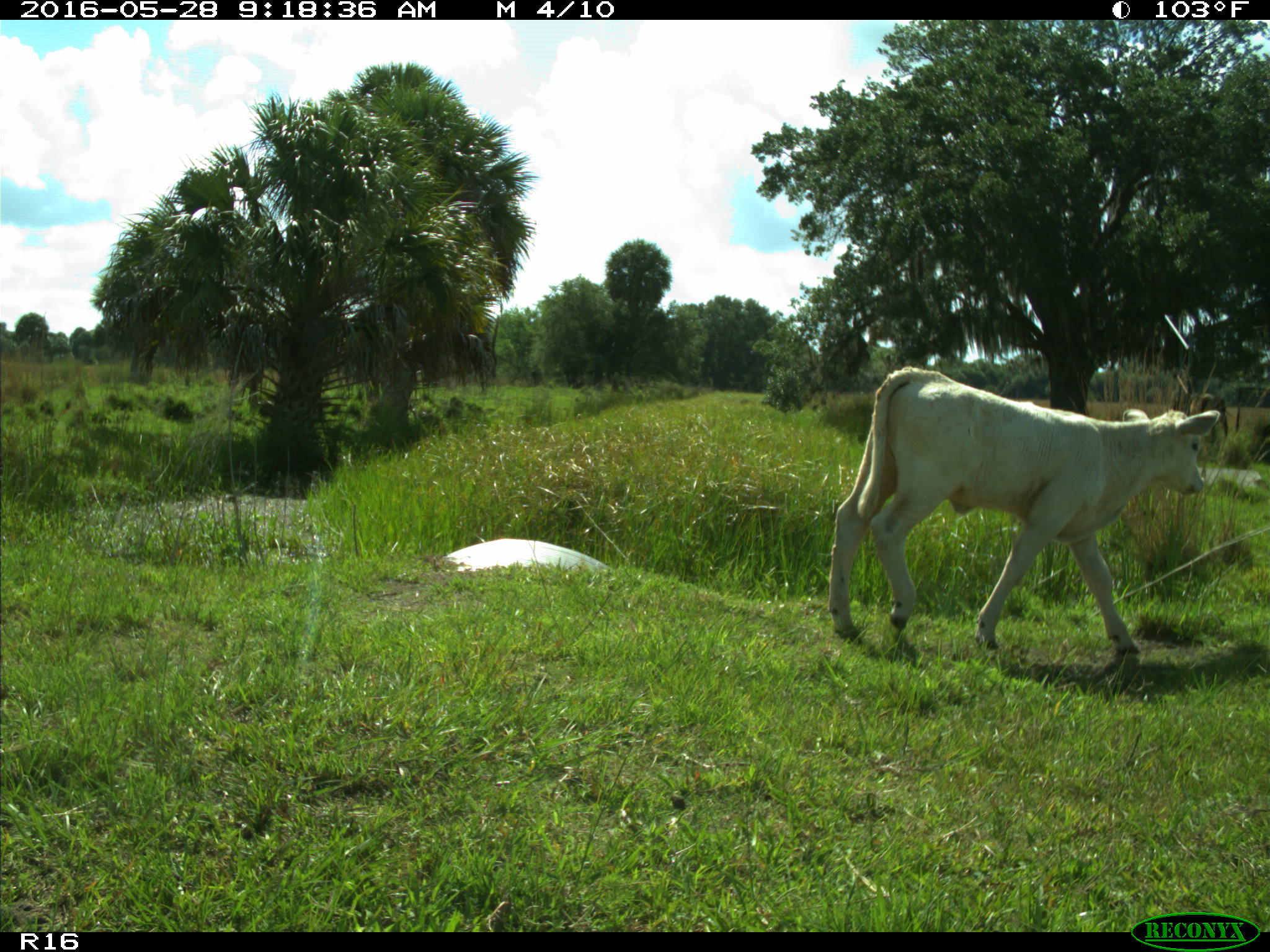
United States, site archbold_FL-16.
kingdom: Animalia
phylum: Chordata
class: Mammalia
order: Artiodactyla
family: Bovidae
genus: Bos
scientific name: Bos taurus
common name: domestic cow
Bos taurus (domestic cow).